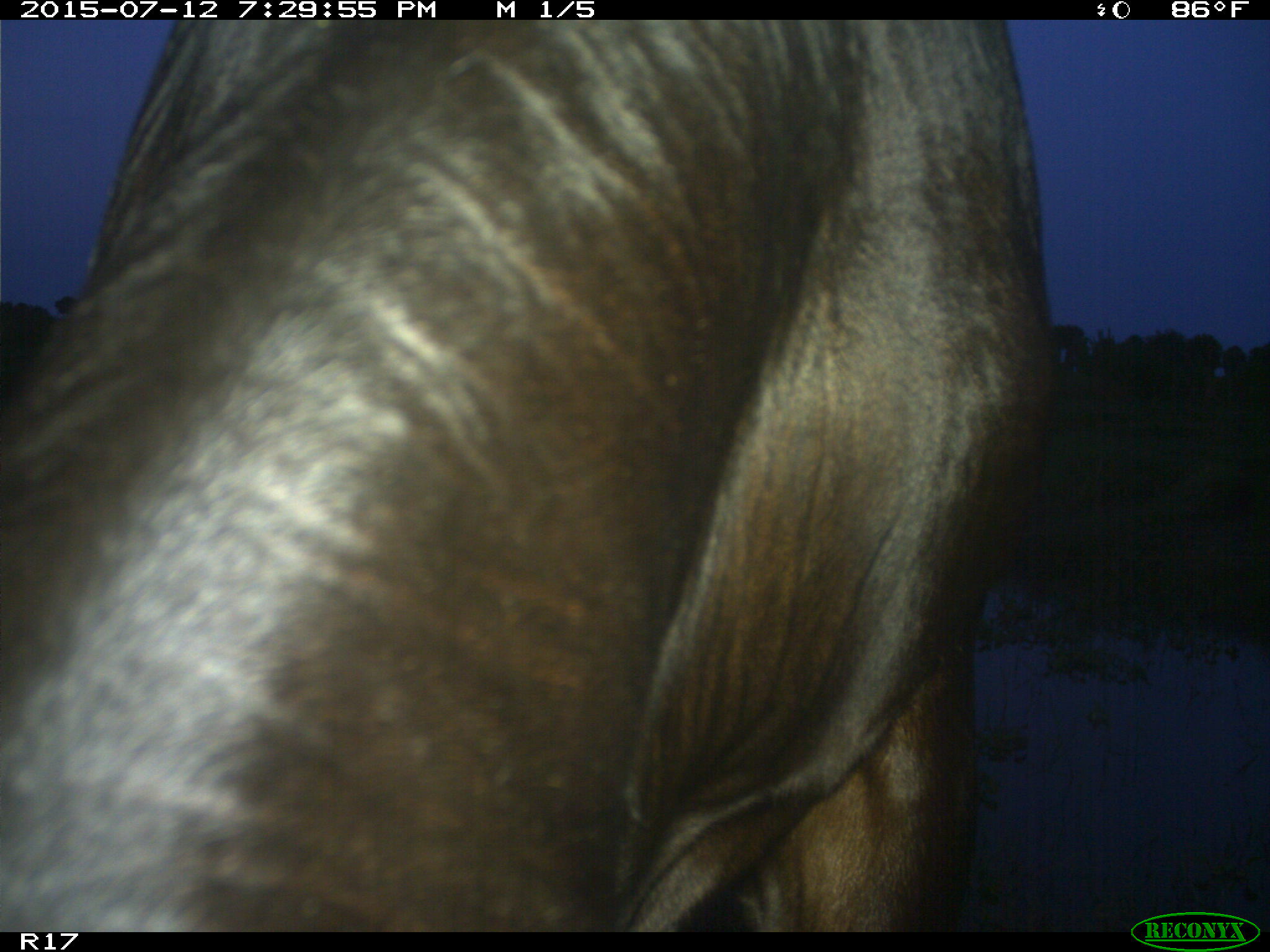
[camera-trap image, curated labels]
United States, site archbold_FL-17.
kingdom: Animalia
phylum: Chordata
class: Mammalia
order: Artiodactyla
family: Bovidae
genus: Bos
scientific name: Bos taurus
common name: domestic cow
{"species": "Bos taurus (domestic cow)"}